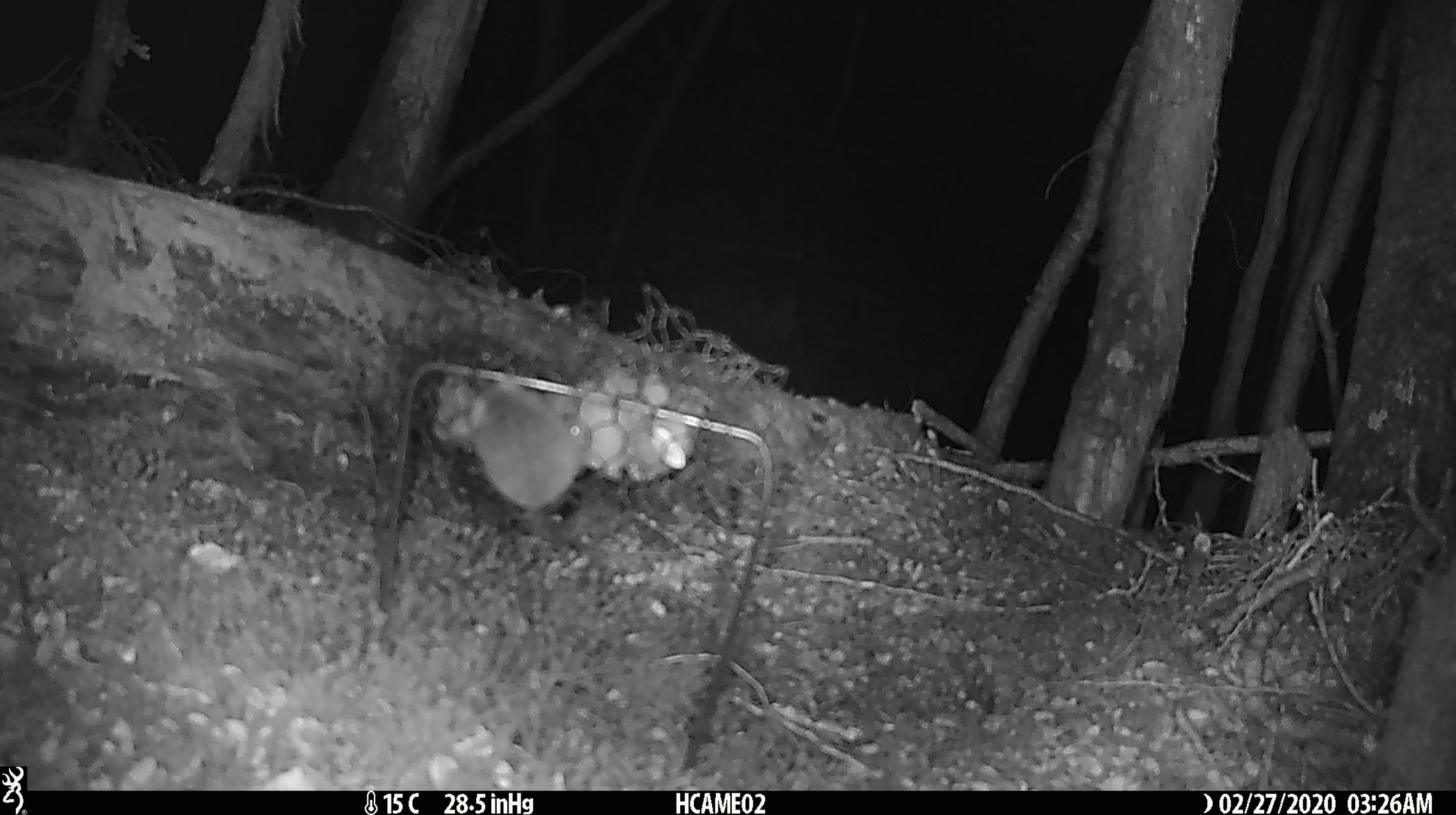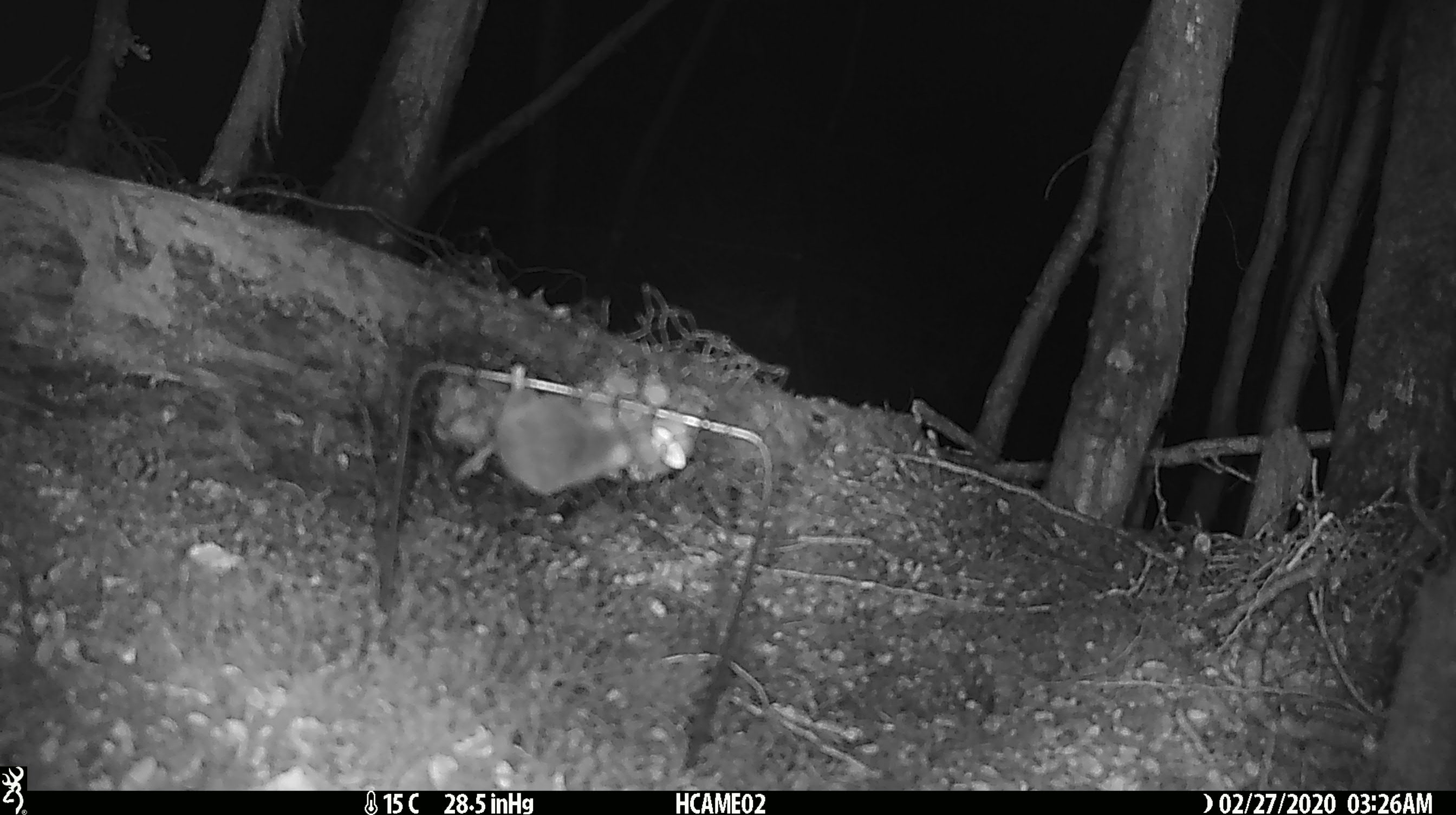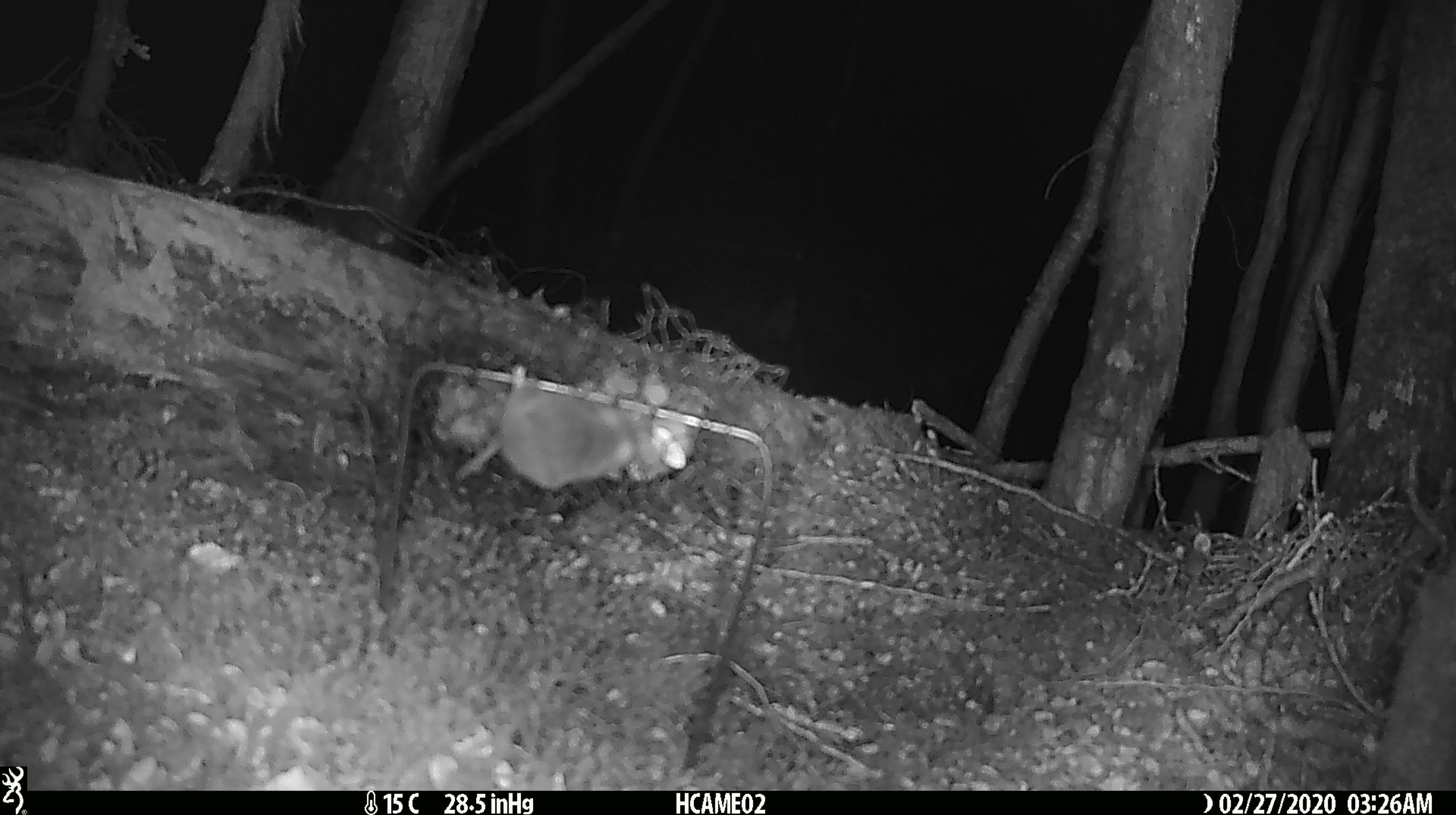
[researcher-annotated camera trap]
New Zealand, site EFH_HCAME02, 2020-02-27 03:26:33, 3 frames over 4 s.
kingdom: Animalia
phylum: Chordata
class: Mammalia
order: Rodentia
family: Muridae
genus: Mus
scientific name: Mus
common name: mouse